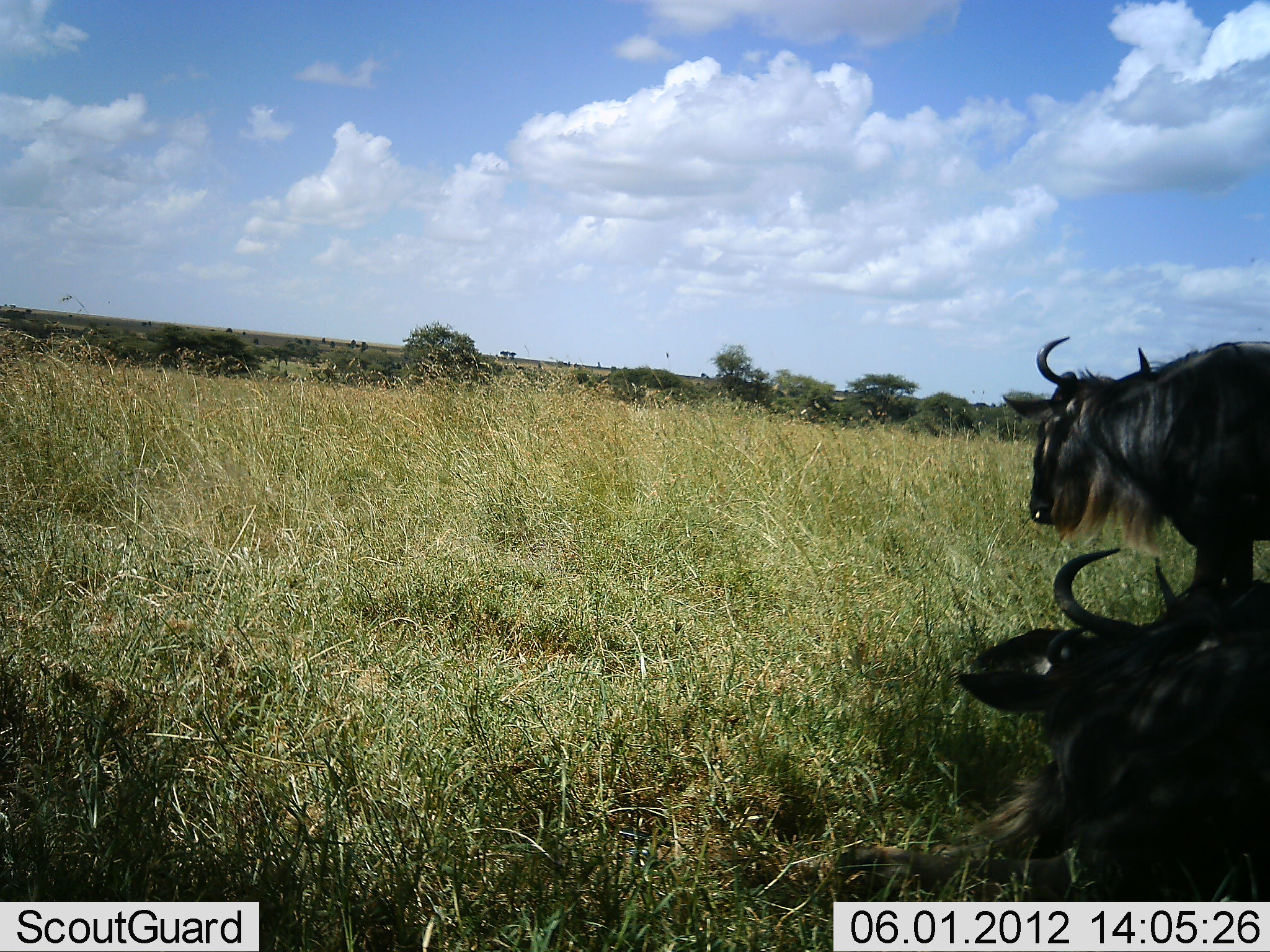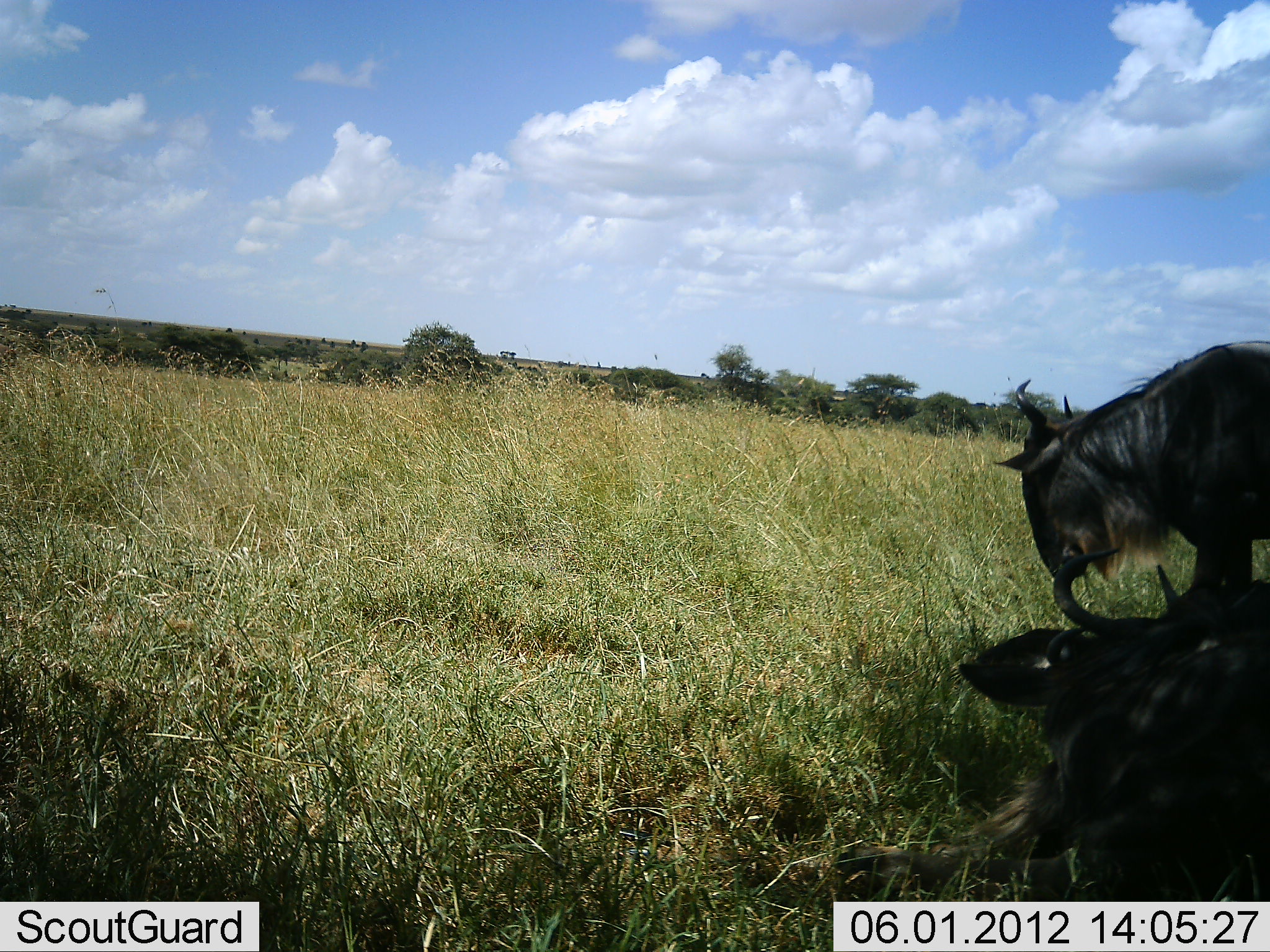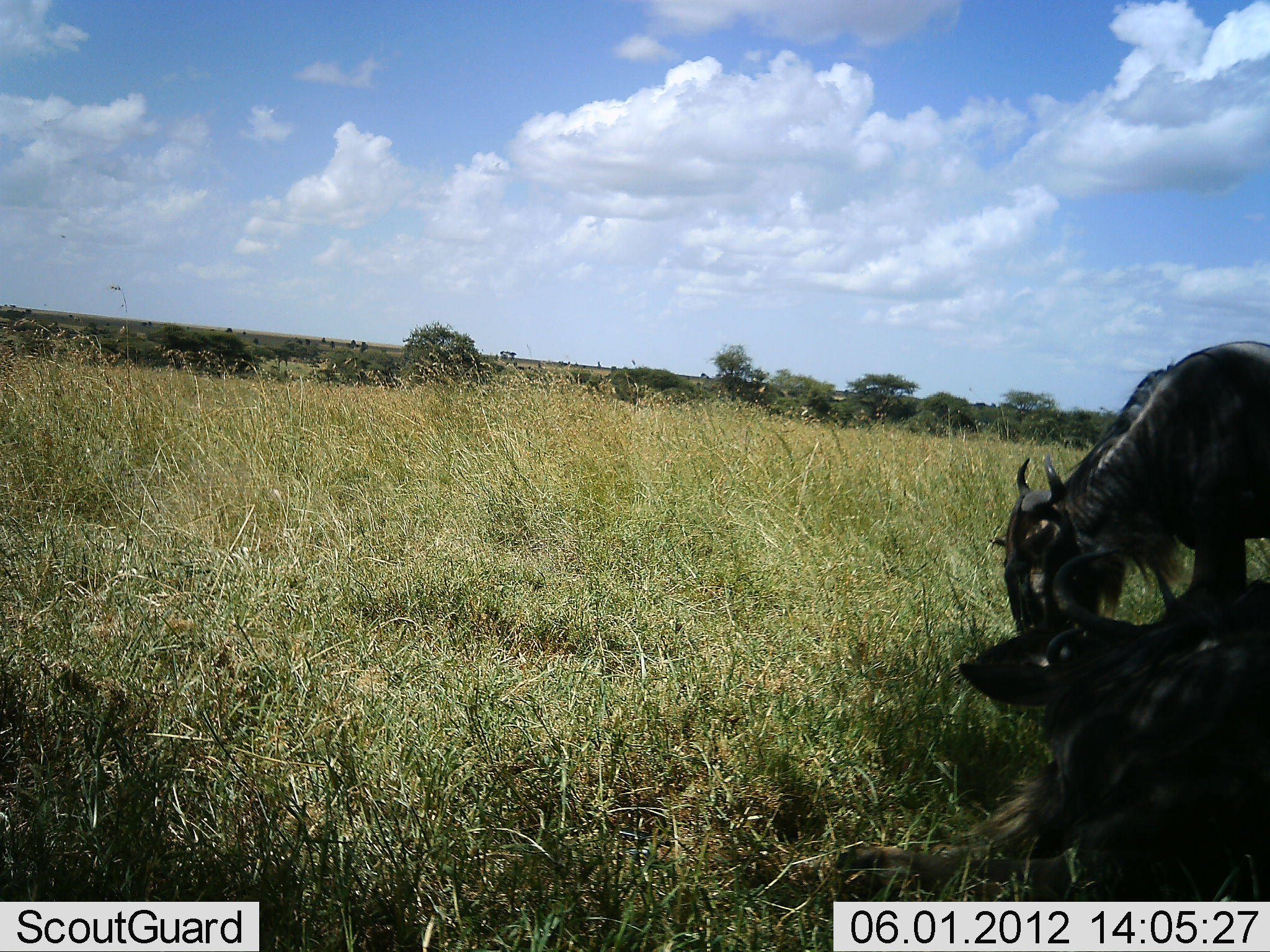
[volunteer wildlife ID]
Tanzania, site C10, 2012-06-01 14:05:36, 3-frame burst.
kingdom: Animalia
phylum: Chordata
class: Mammalia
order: Artiodactyla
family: Bovidae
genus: Connochaetes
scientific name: Connochaetes taurinus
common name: blue wildebeest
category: wildebeest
Wildebeest (blue wildebeest) (Connochaetes taurinus), count 2. Behavior (volunteer vote fractions): standing 40%, resting 90%, moving 0%, interacting 0%. Young present (vote fraction): 0%. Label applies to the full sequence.